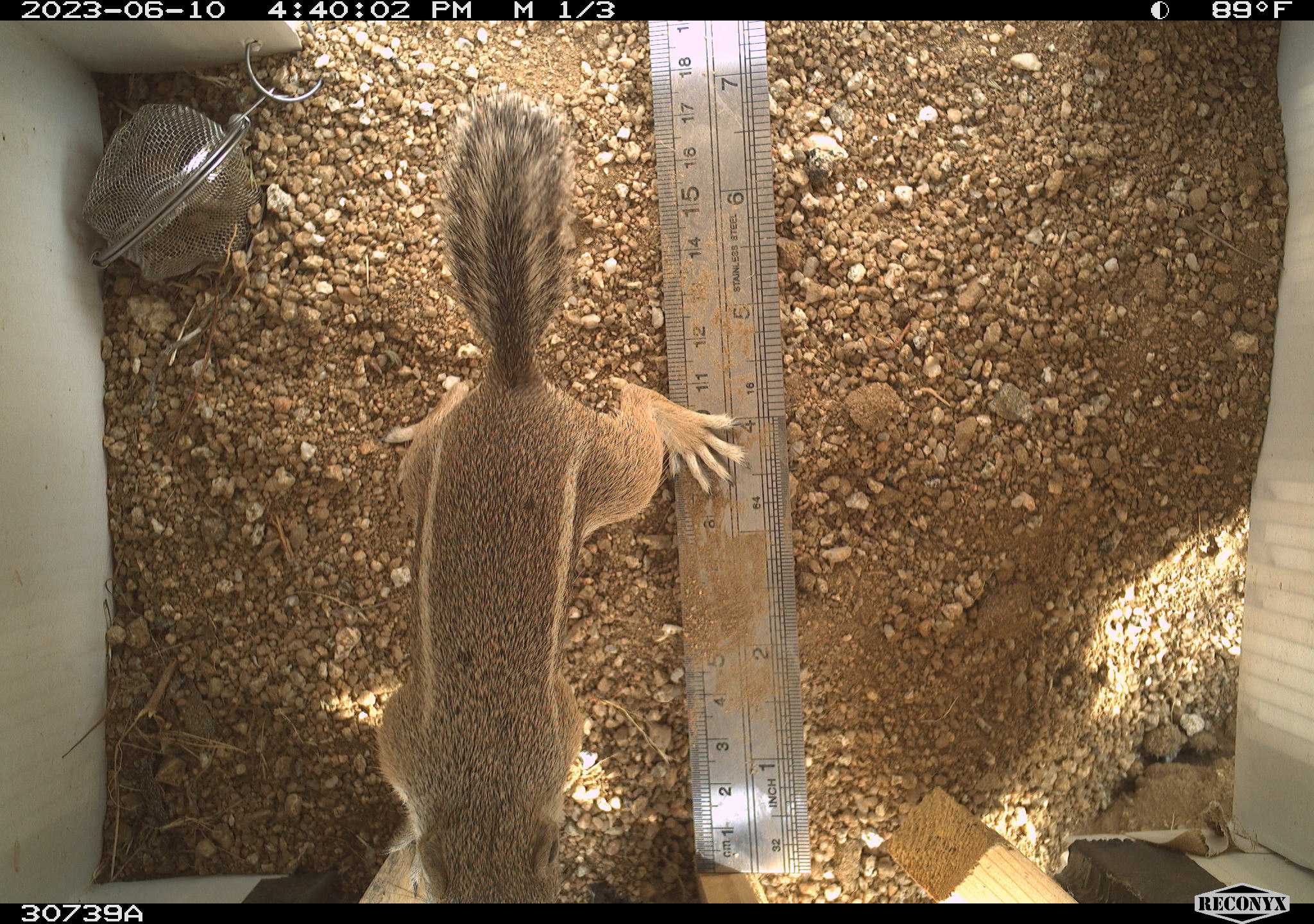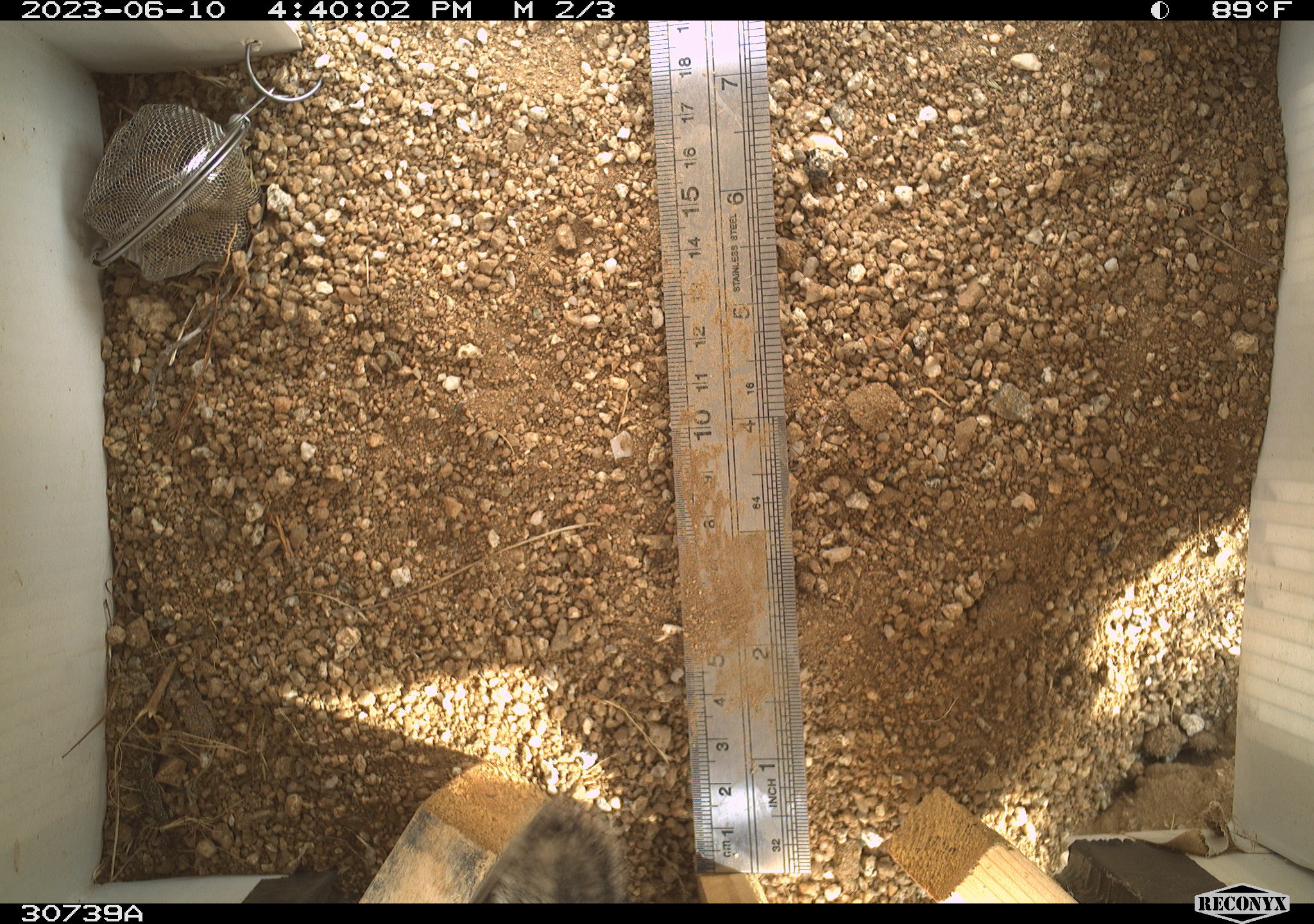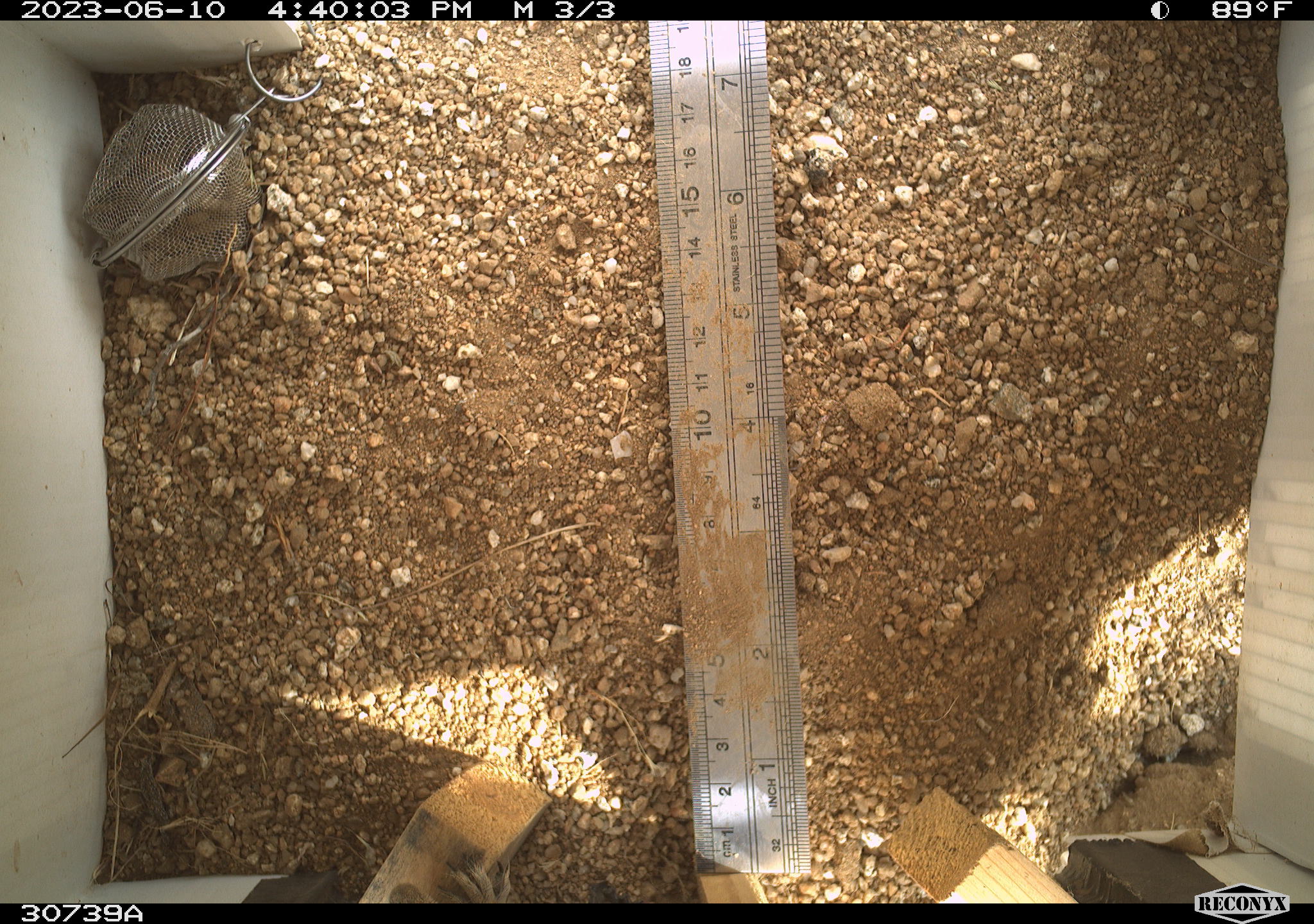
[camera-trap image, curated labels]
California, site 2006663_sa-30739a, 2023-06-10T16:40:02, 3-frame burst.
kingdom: Animalia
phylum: Chordata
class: Mammalia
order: Rodentia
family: Sciuridae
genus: Ammospermophilus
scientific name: Ammospermophilus leucurus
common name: white-tailed antelope squirrel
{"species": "white-tailed antelope squirrel (Ammospermophilus leucurus)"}